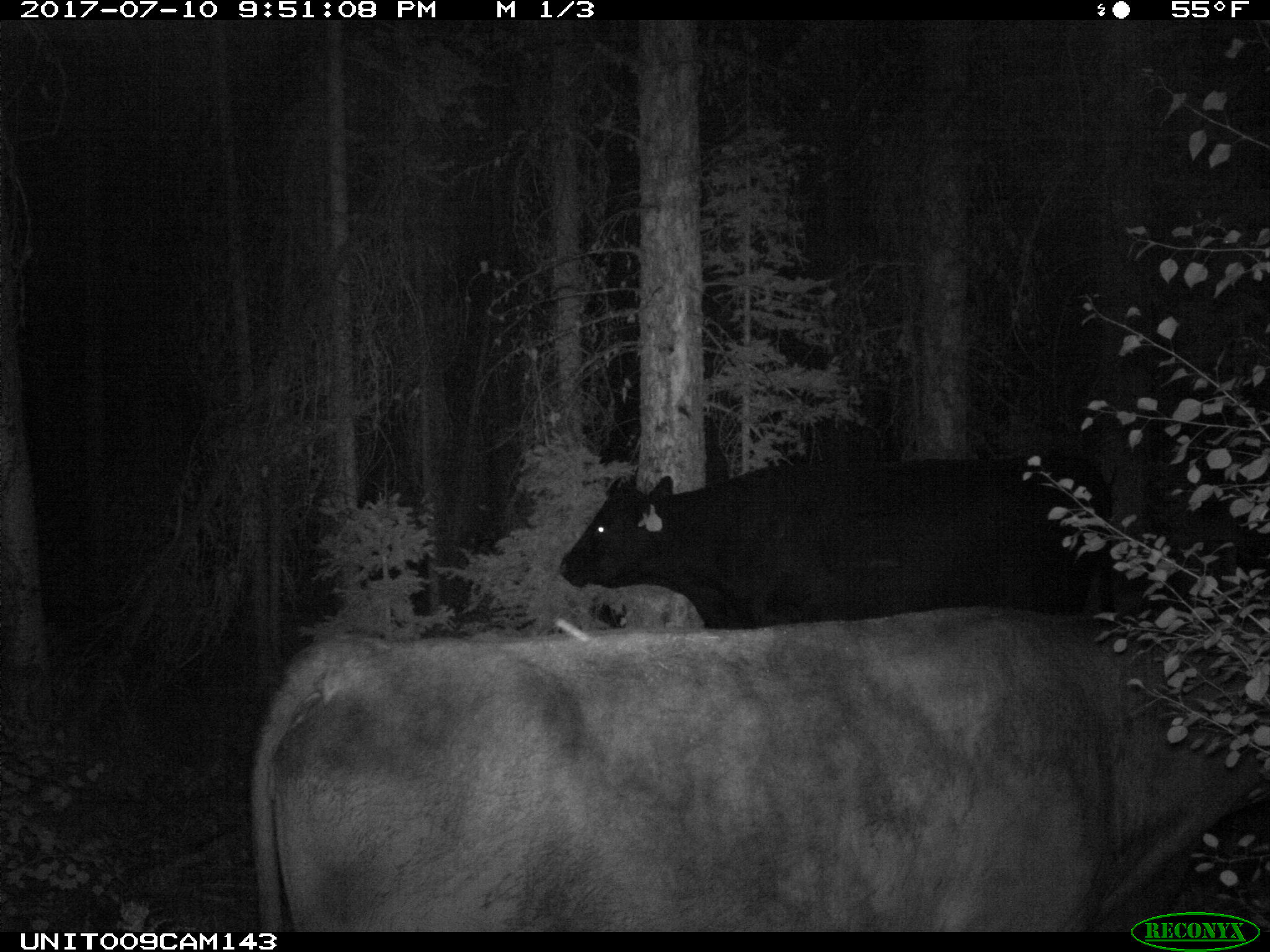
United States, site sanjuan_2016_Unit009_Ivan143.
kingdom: Animalia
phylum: Chordata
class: Mammalia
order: Artiodactyla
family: Bovidae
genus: Bos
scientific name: Bos taurus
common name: domestic cow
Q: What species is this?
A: Bos taurus (domestic cow).